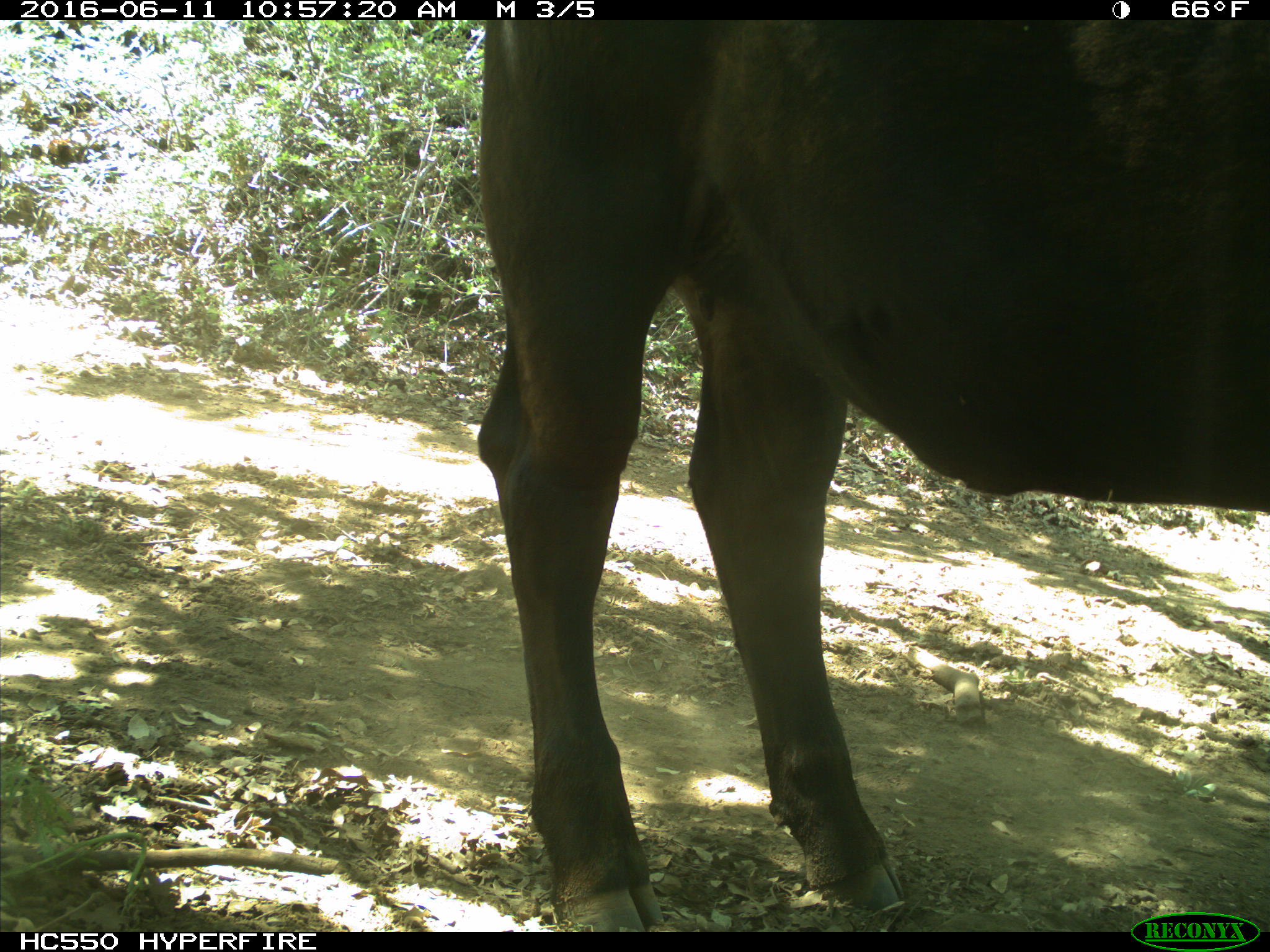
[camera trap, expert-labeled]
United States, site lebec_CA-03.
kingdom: Animalia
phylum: Chordata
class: Mammalia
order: Artiodactyla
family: Bovidae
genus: Bos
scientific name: Bos taurus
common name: domestic cow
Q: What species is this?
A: Bos taurus (domestic cow).